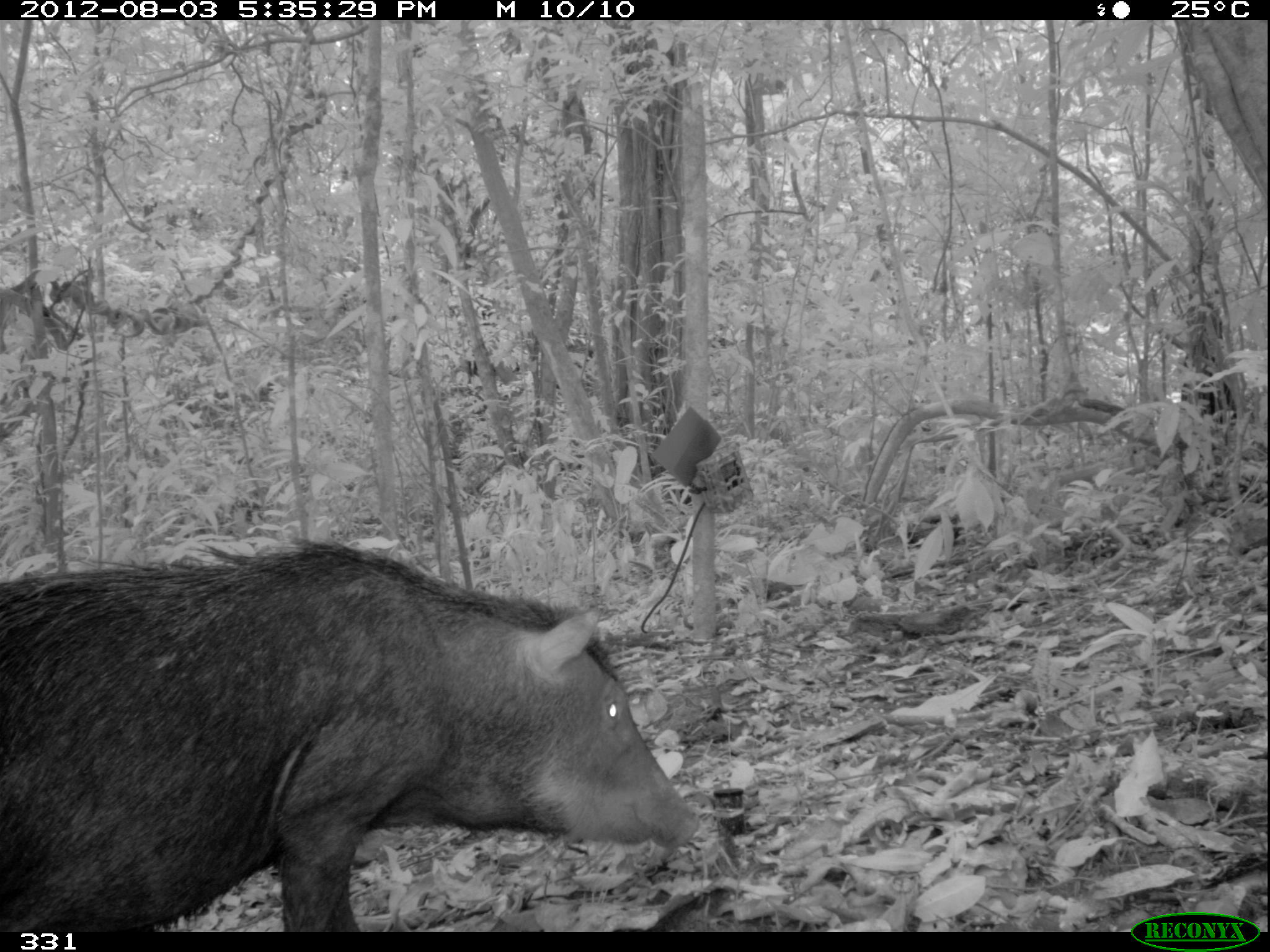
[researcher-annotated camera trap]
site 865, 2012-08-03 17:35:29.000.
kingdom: Animalia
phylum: Chordata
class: Mammalia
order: Artiodactyla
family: Tayassuidae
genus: Tayassu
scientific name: Tayassu pecari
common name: white-lipped peccary